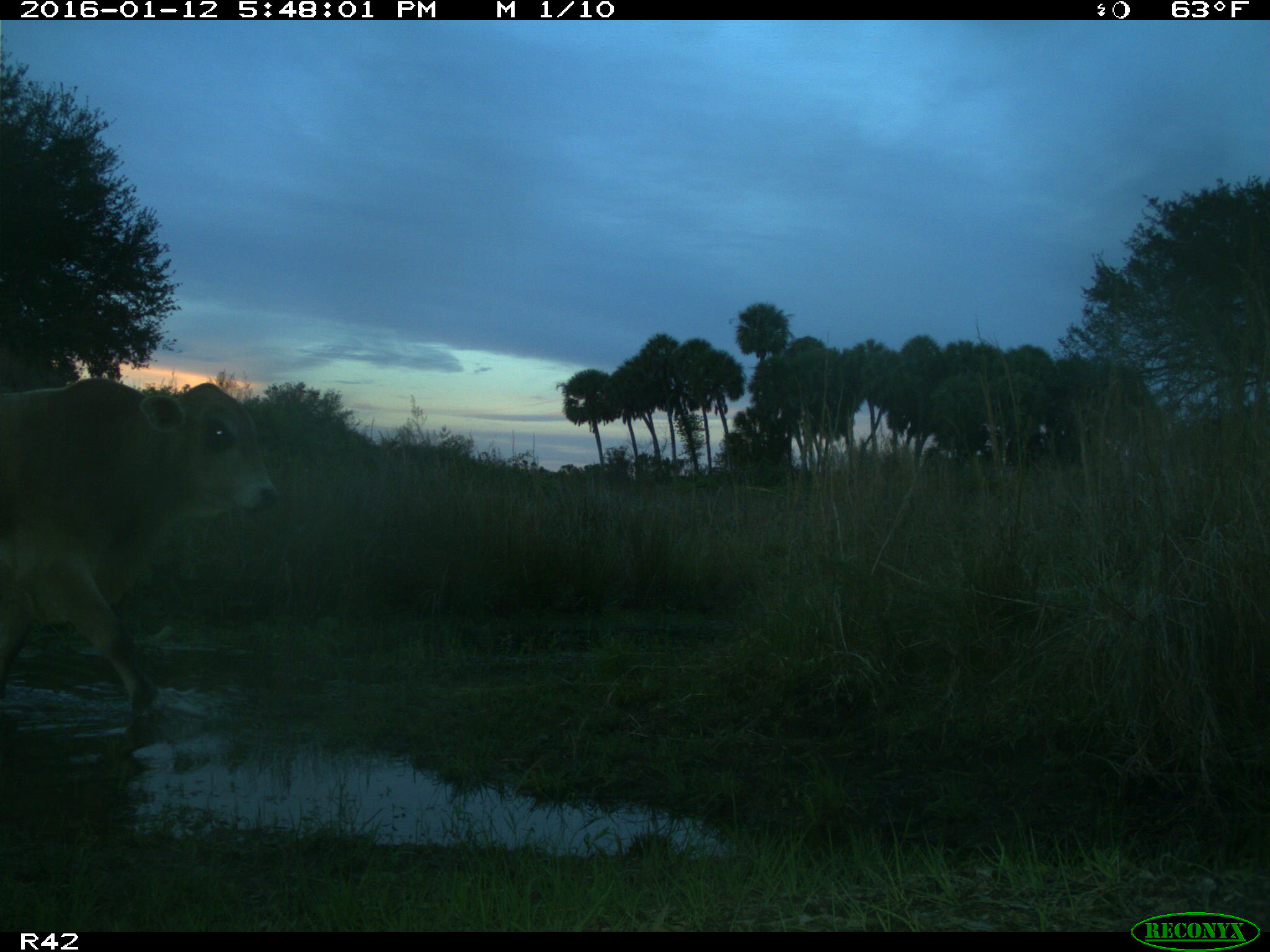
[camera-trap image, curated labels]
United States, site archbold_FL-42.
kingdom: Animalia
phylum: Chordata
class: Mammalia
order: Artiodactyla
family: Bovidae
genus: Bos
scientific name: Bos taurus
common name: domestic cow